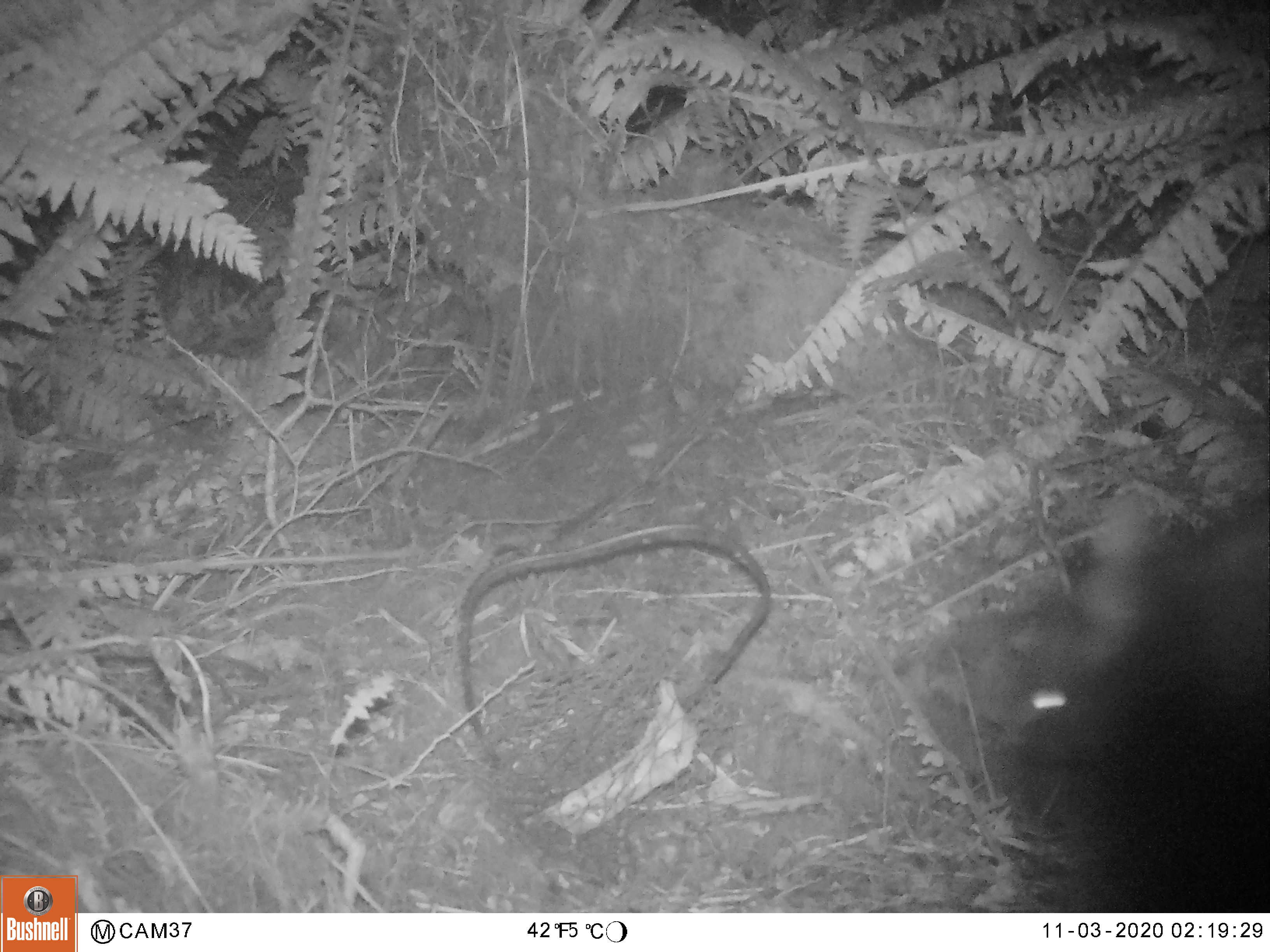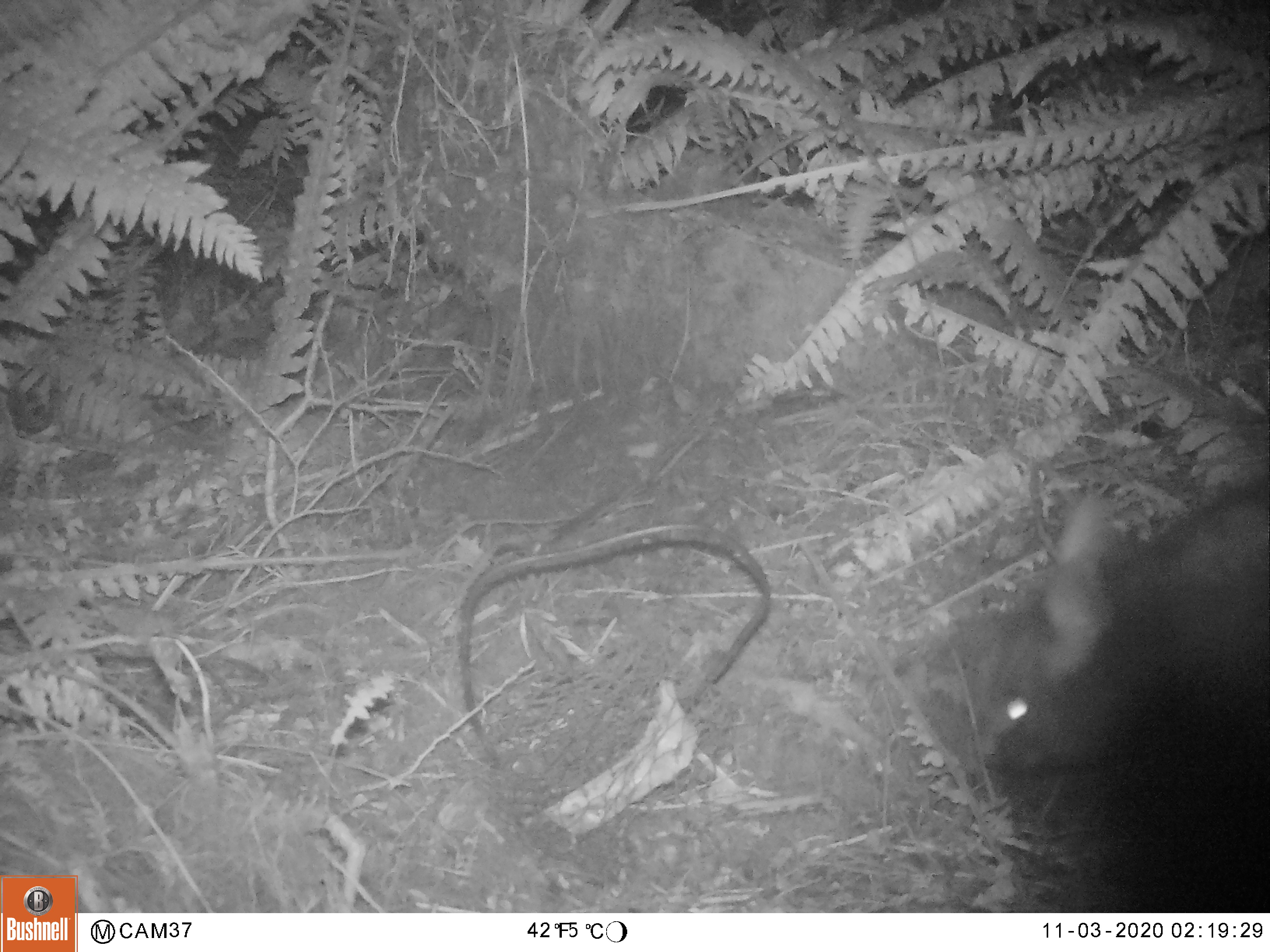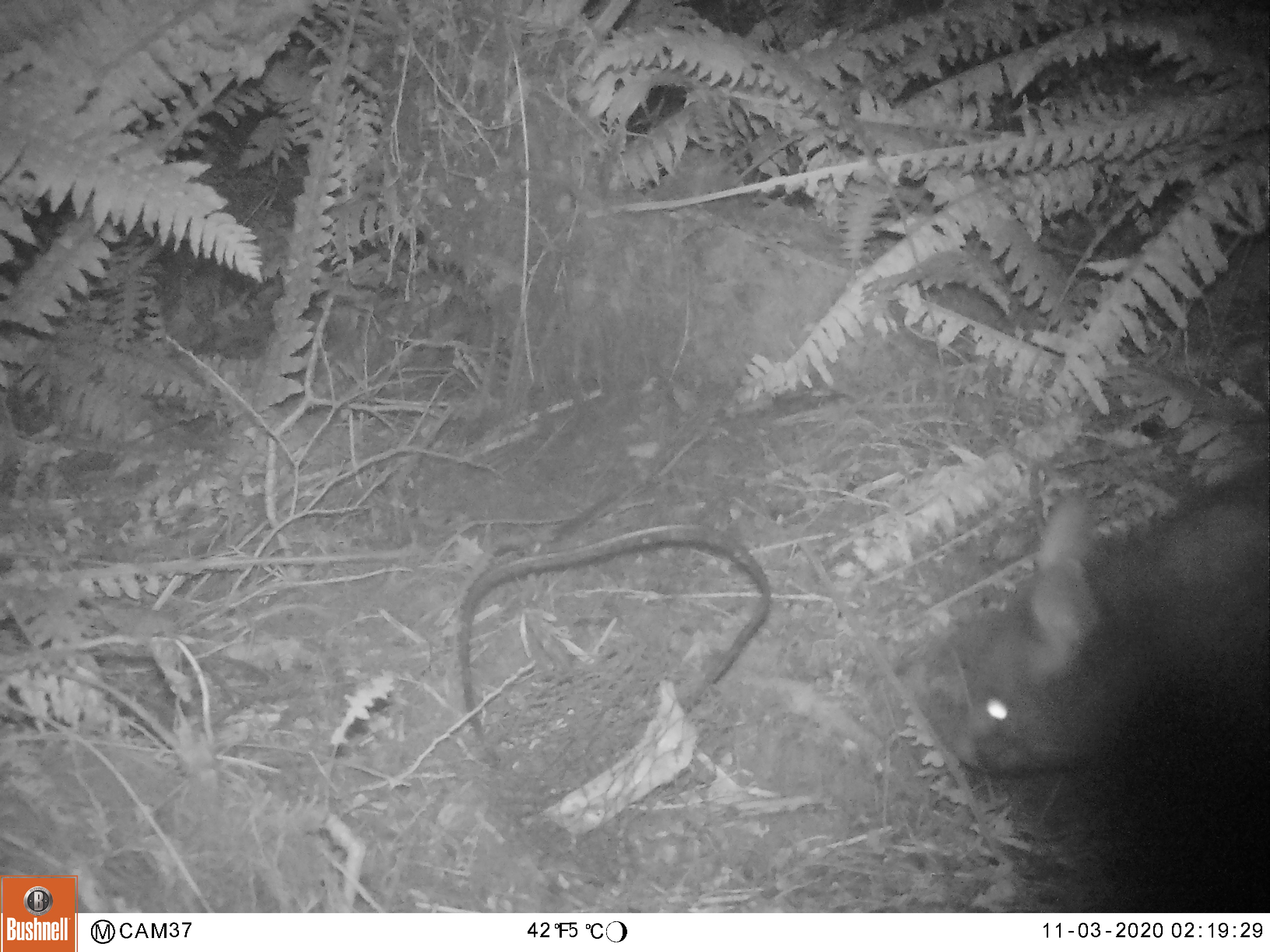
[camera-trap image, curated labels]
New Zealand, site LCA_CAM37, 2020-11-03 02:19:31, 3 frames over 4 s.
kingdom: Animalia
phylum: Chordata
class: Mammalia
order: Diprotodontia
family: Phalangeridae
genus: Trichosurus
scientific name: Trichosurus vulpecula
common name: common brushtail possum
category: possum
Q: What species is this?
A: Possum (common brushtail possum) (Trichosurus vulpecula).